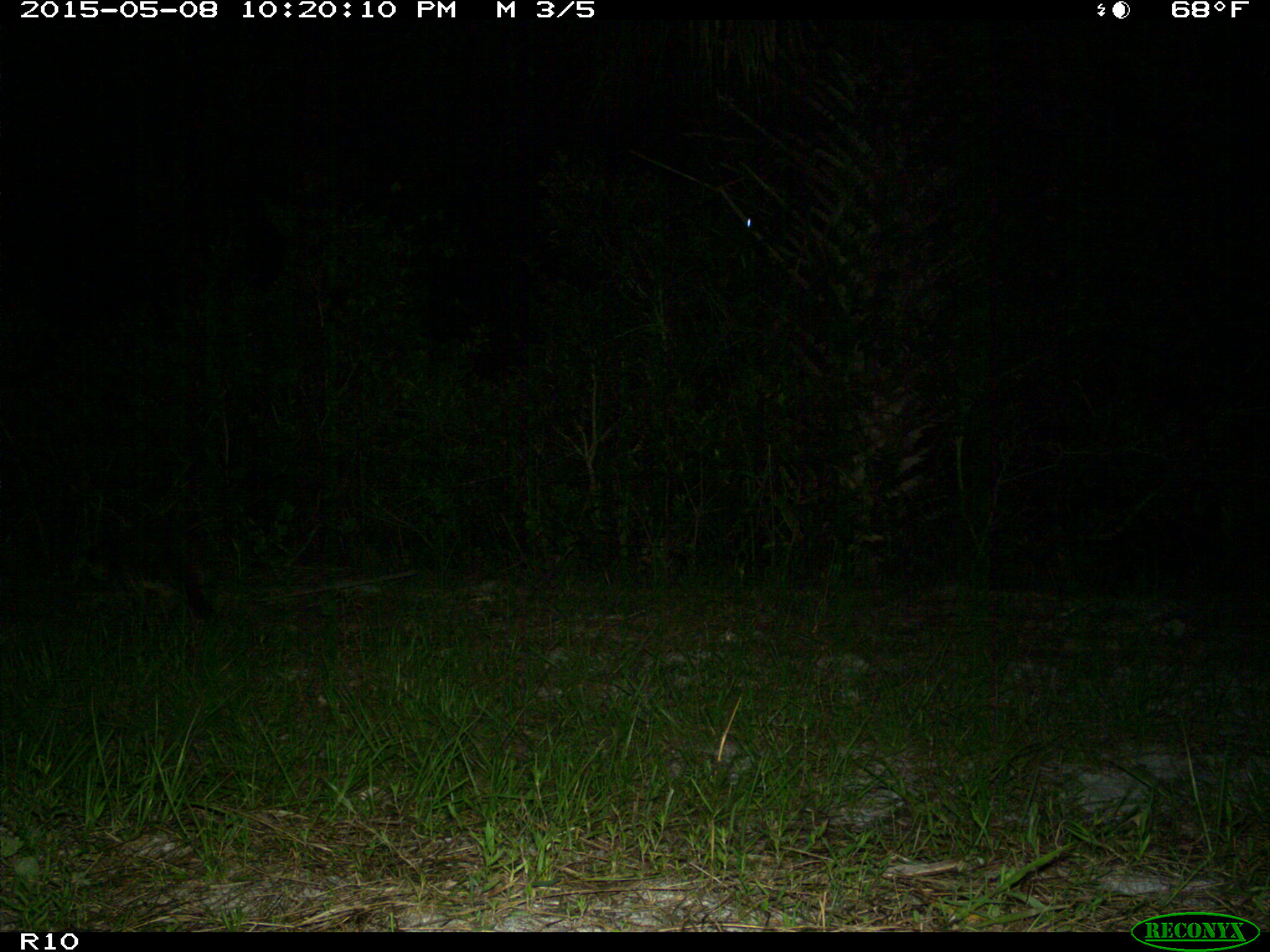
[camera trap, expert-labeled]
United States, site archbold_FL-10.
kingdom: Animalia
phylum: Chordata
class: Mammalia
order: Carnivora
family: Procyonidae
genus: Procyon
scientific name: Procyon lotor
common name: common raccoon